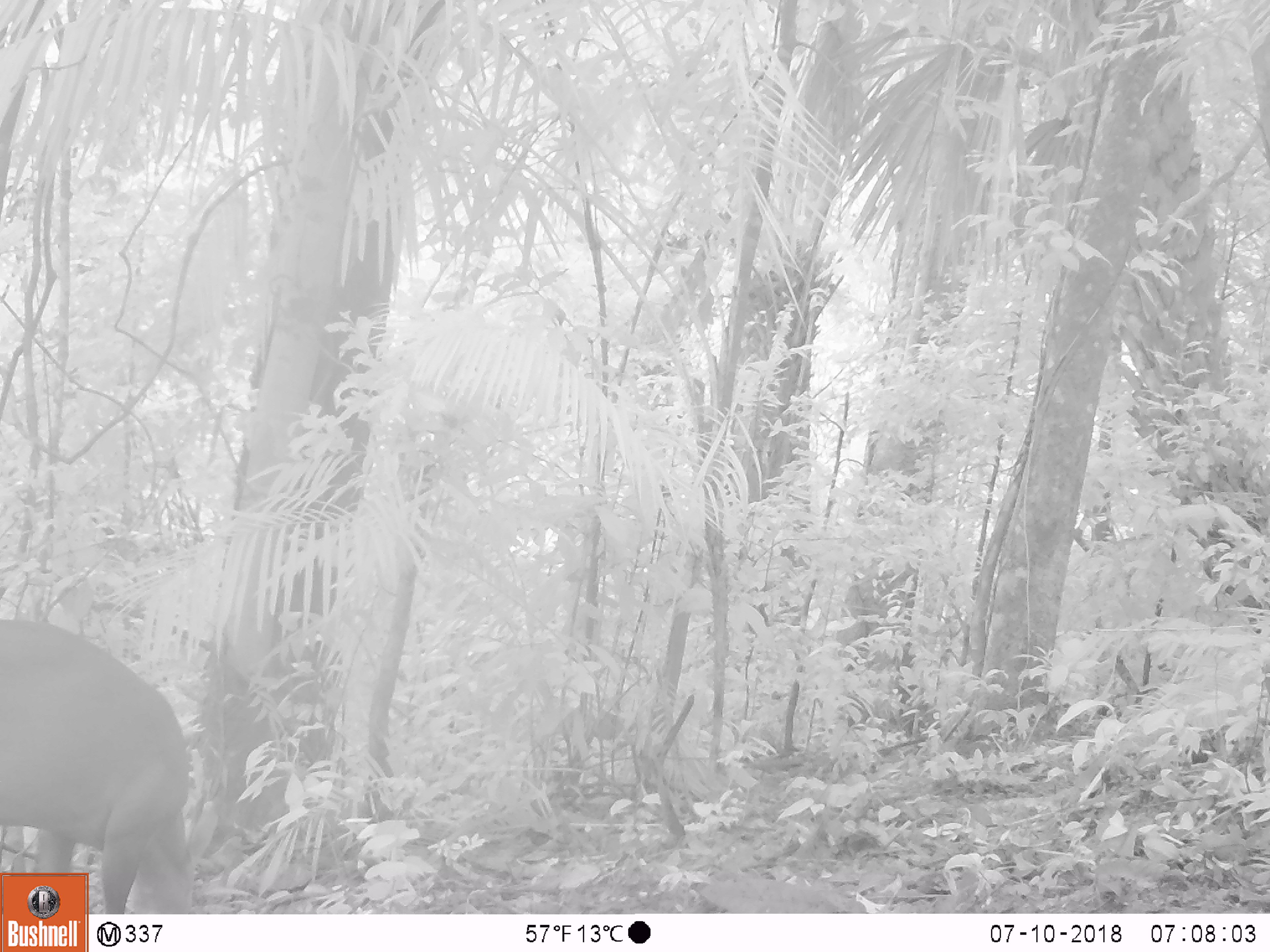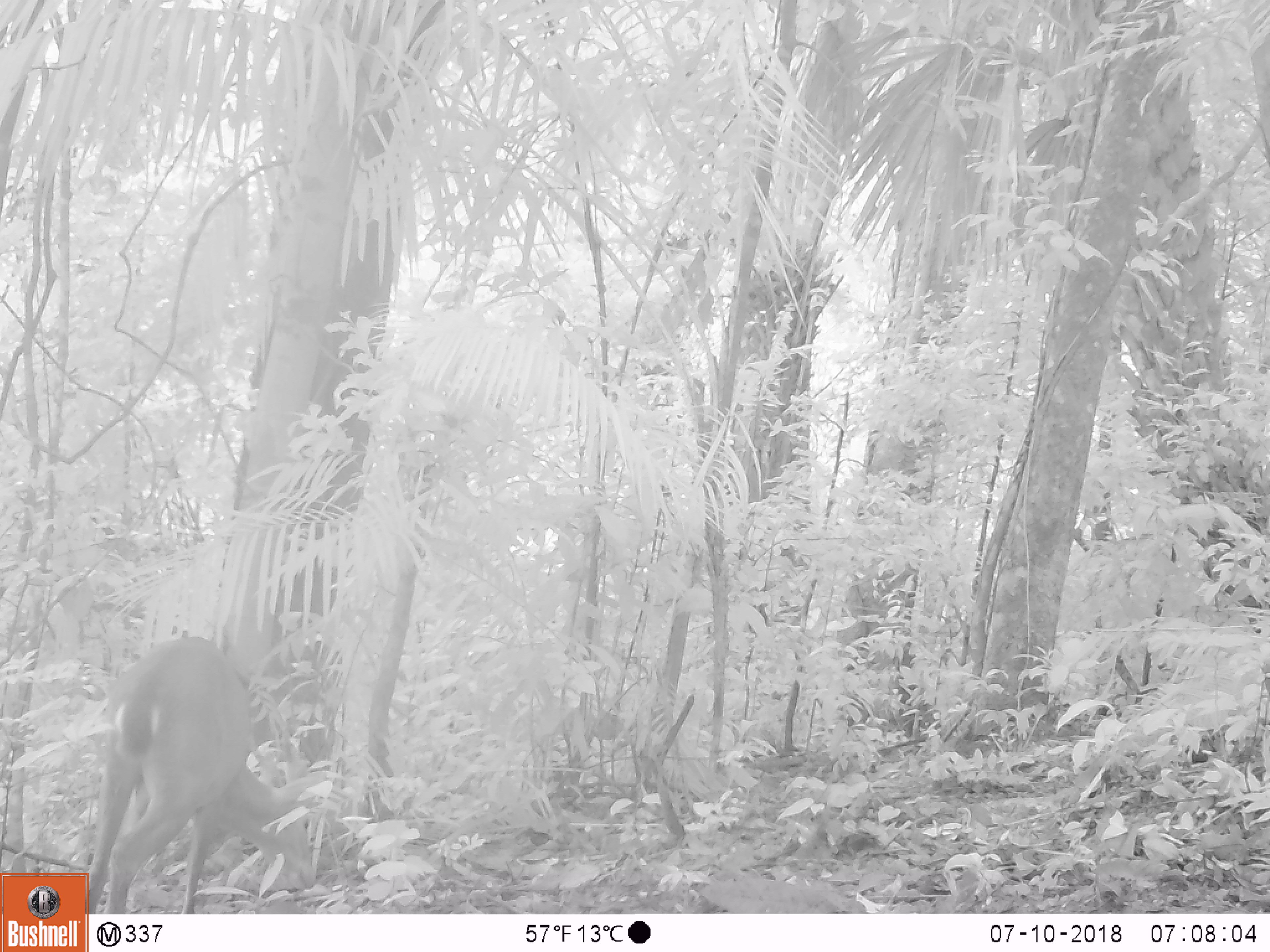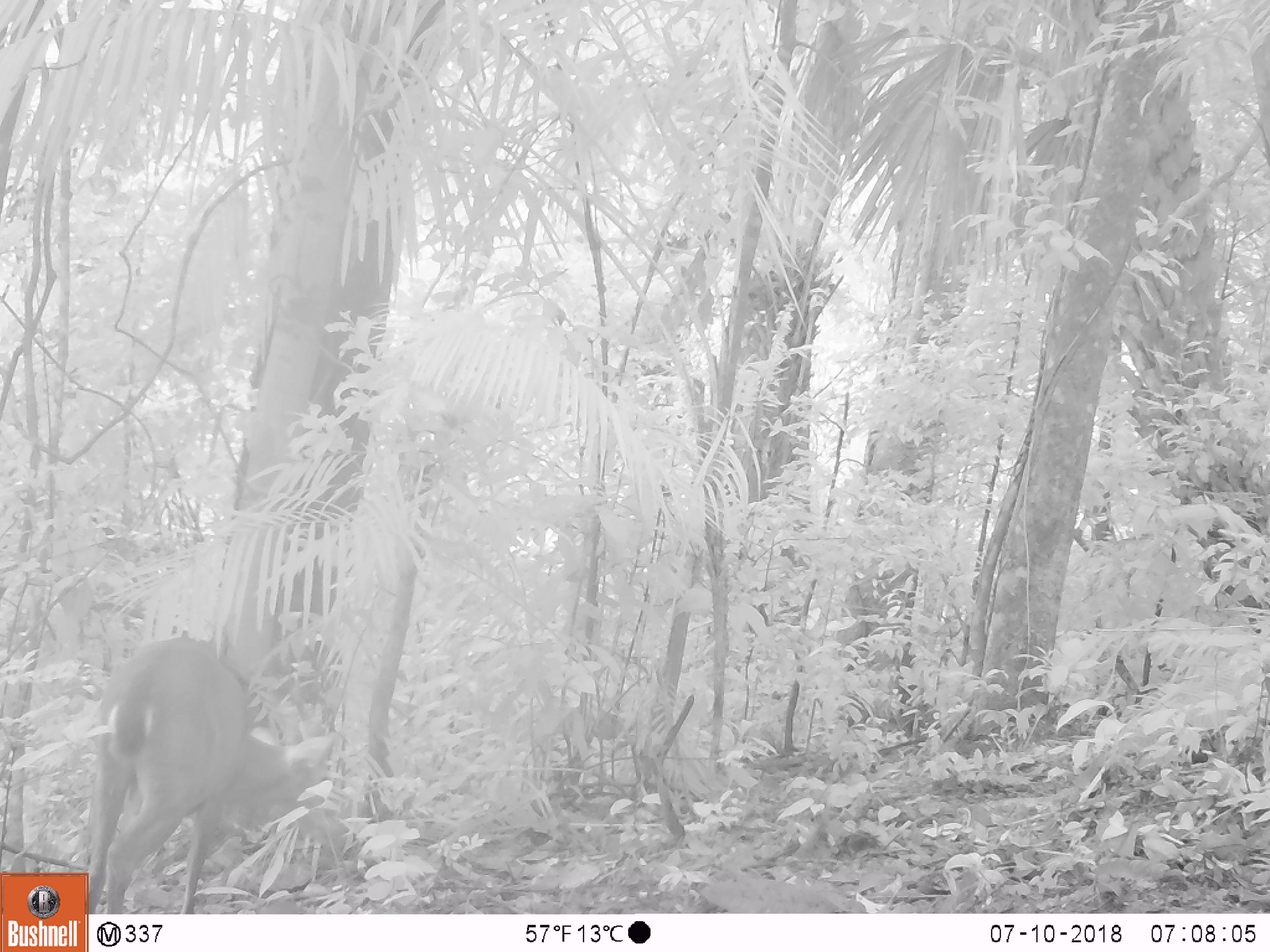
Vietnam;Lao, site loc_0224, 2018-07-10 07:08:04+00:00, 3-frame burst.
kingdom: Animalia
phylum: Chordata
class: Mammalia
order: Artiodactyla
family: Cervidae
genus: Muntiacus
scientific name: Muntiacus vuquangensis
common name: large-antlered muntjac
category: large antlered muntjac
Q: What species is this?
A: Large antlered muntjac (large-antlered muntjac) (Muntiacus vuquangensis).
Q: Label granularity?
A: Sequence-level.